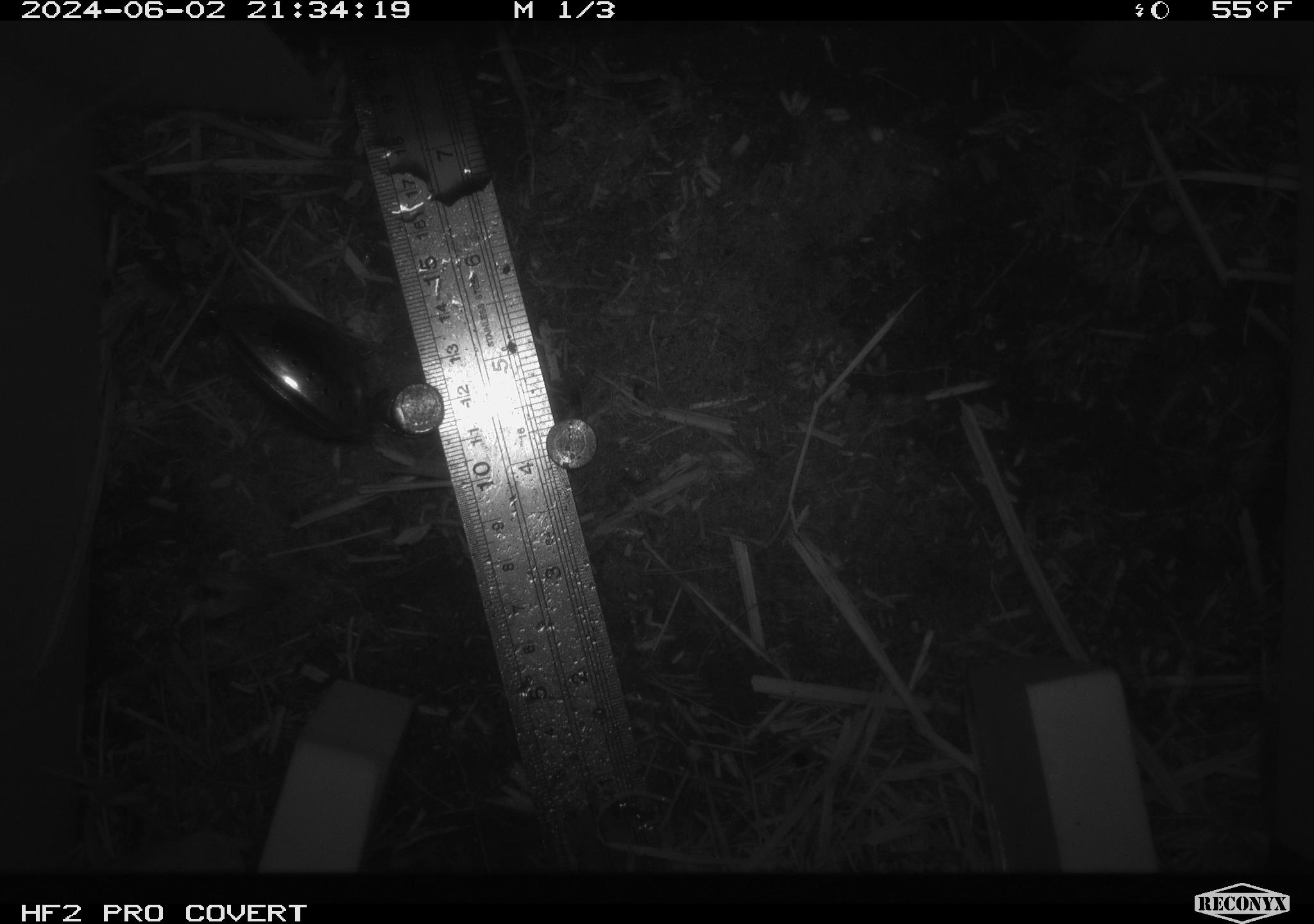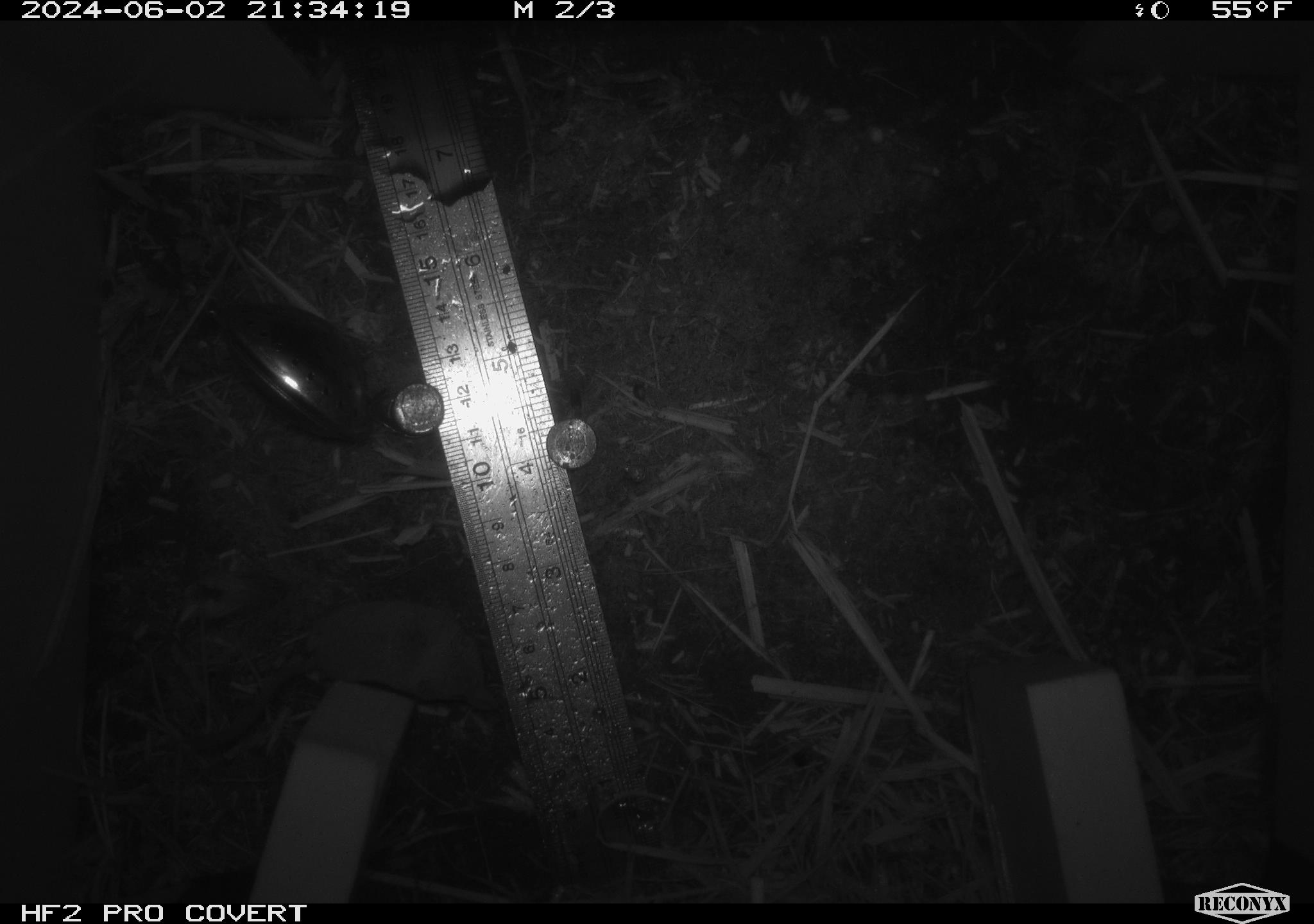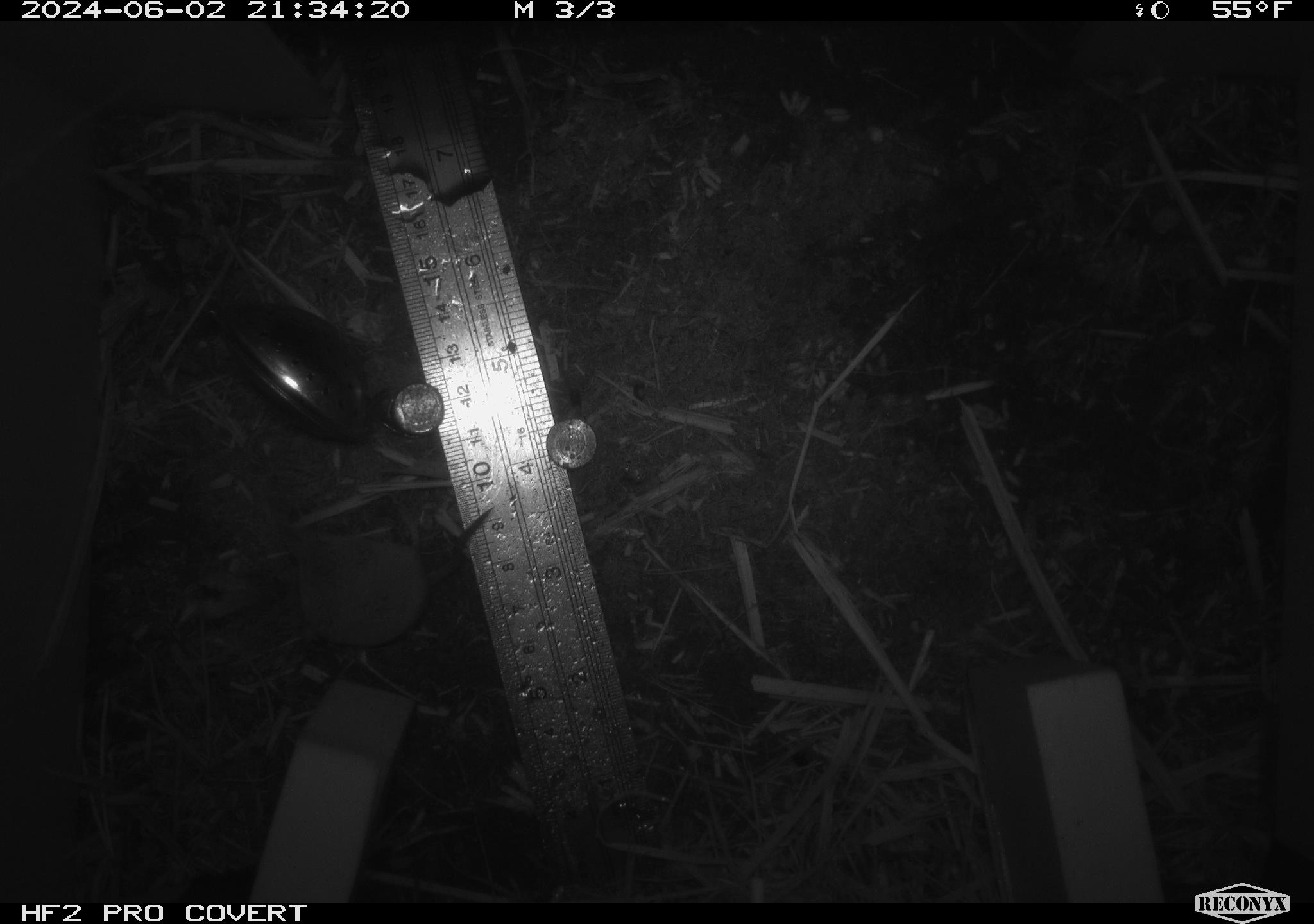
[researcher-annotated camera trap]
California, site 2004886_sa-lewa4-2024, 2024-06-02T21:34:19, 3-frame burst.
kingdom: Animalia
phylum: Chordata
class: Mammalia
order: Eulipotyphla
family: Soricidae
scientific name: Soricidae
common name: shrews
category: soricidae family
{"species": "soricidae family (shrews) (Soricidae)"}